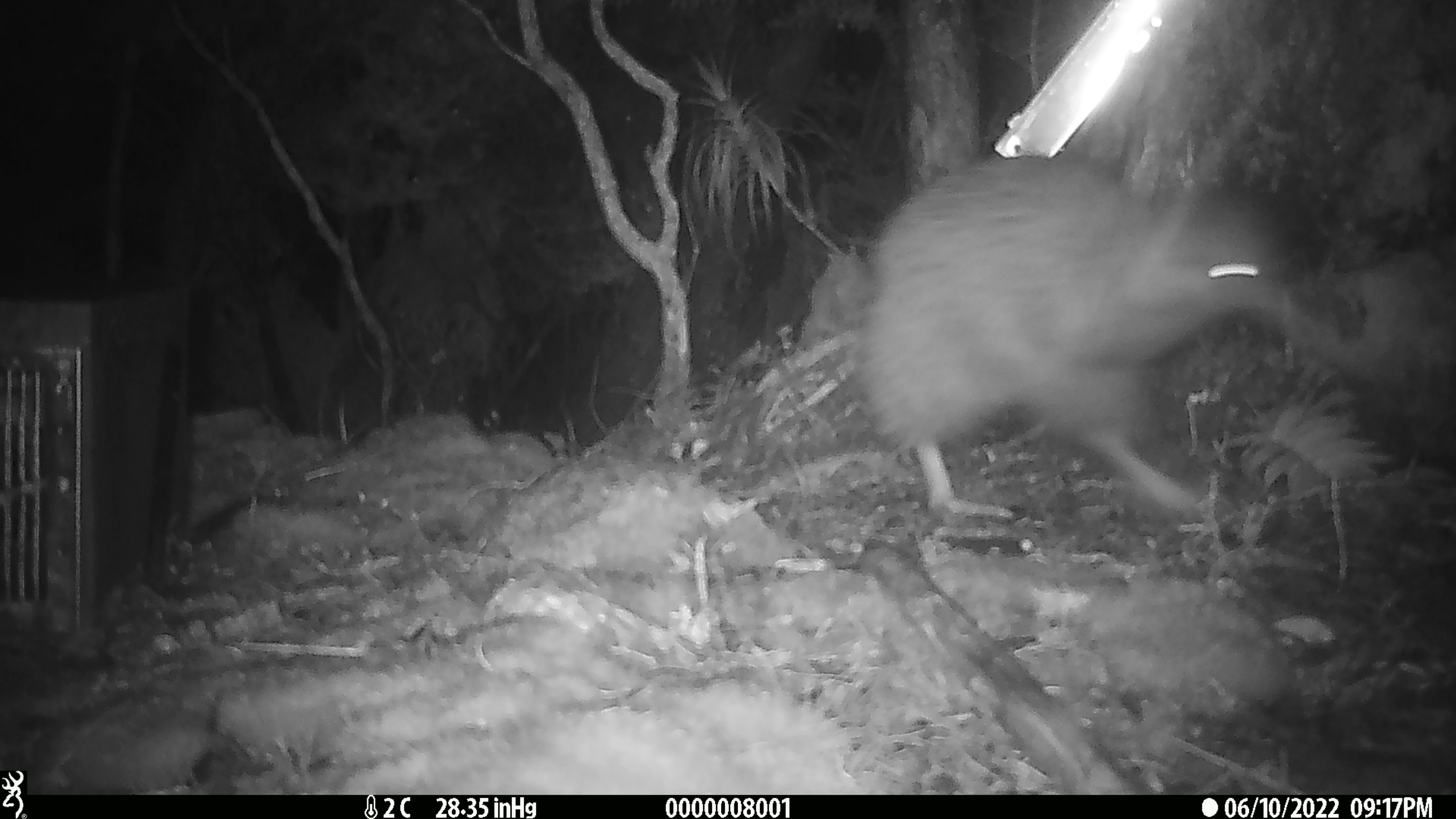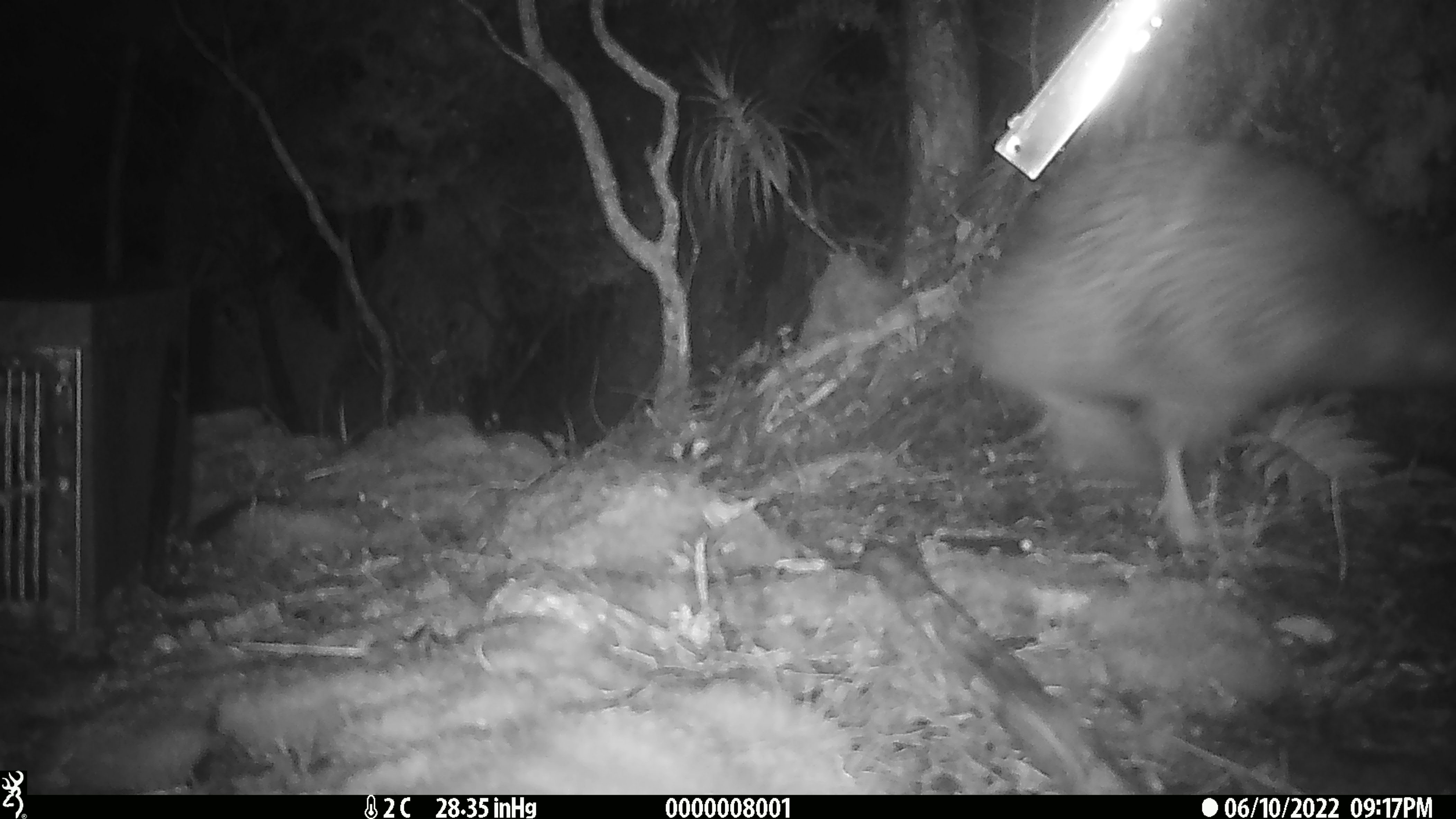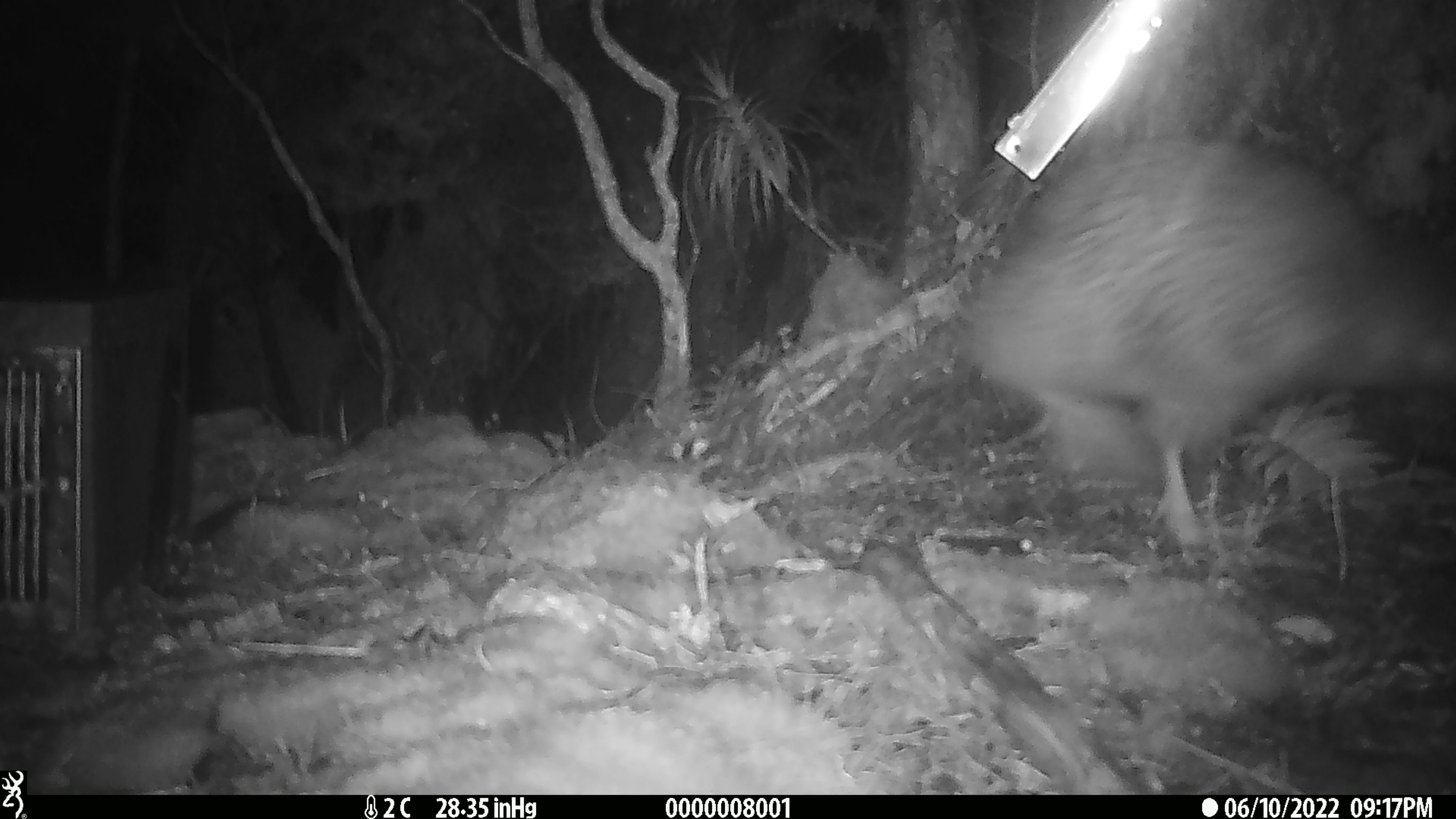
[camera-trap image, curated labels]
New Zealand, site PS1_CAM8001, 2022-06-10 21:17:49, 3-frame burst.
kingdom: Animalia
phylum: Chordata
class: Aves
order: Apterygiformes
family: Apterygidae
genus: Apteryx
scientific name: Apteryx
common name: kiwi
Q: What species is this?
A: Kiwi (Apteryx).